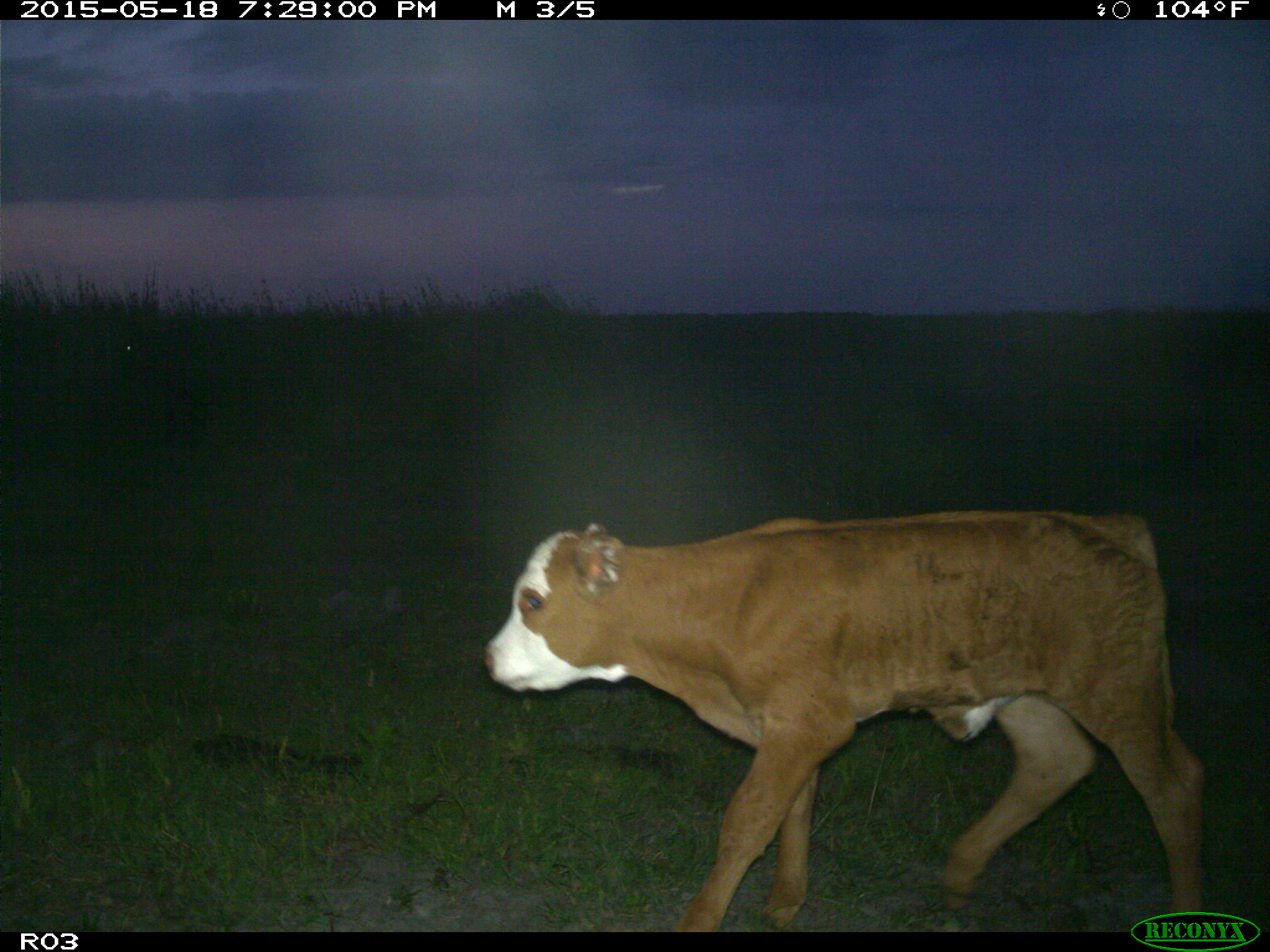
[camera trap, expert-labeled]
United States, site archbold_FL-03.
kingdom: Animalia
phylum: Chordata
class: Mammalia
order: Artiodactyla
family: Bovidae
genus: Bos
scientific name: Bos taurus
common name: domestic cow